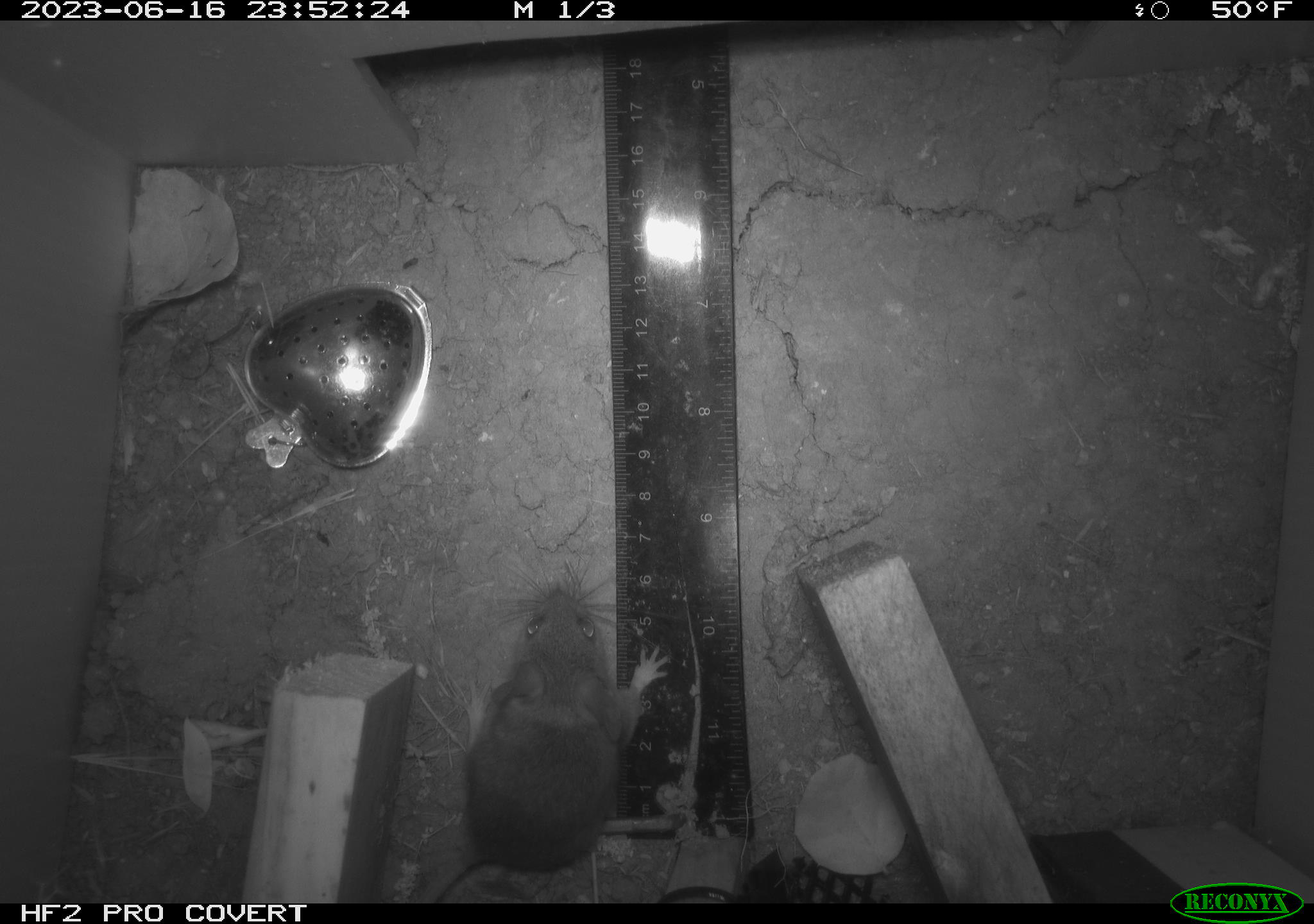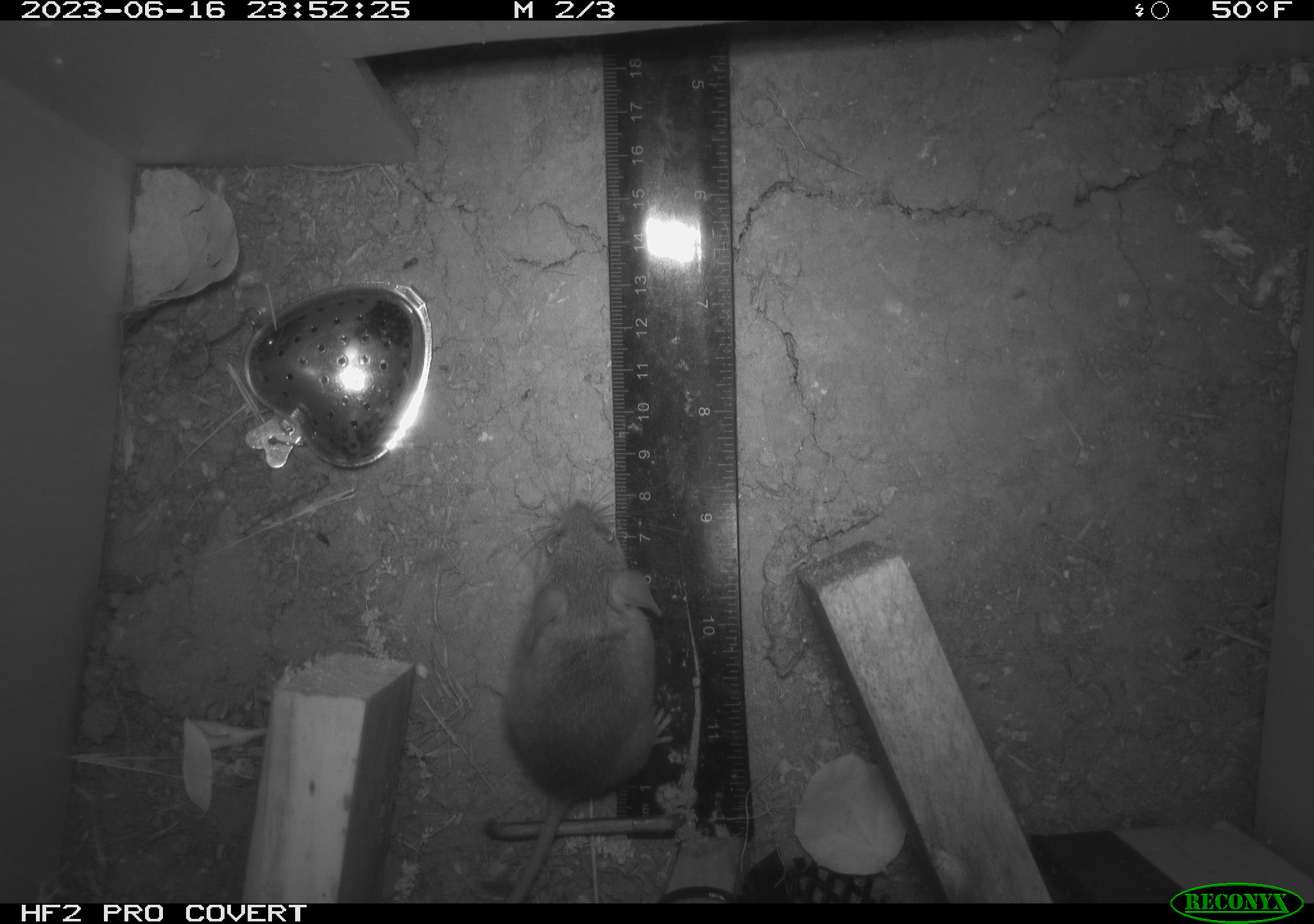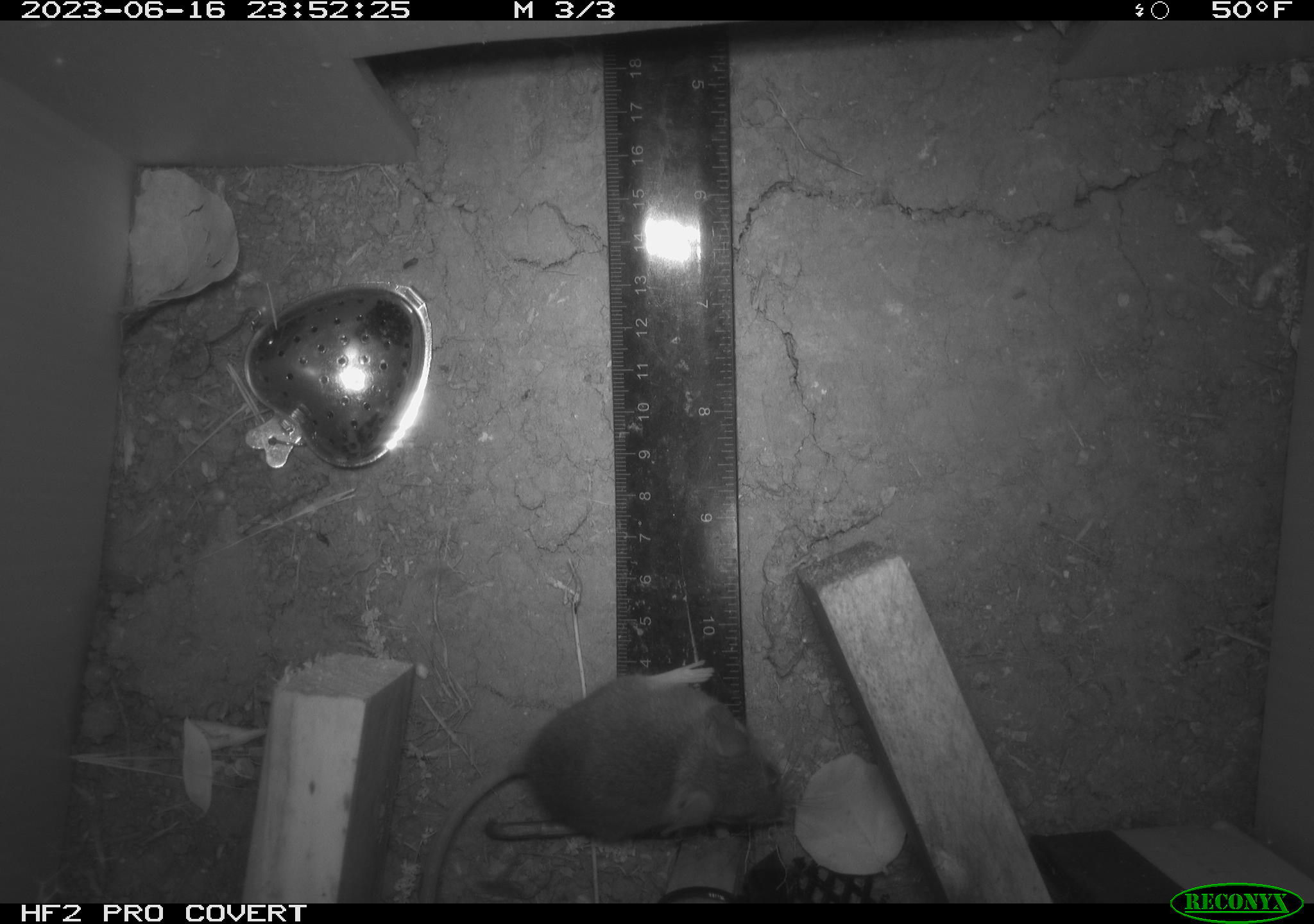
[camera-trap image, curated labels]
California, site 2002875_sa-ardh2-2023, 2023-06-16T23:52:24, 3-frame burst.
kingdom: Animalia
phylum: Chordata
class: Mammalia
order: Rodentia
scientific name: Rodentia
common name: mouse species